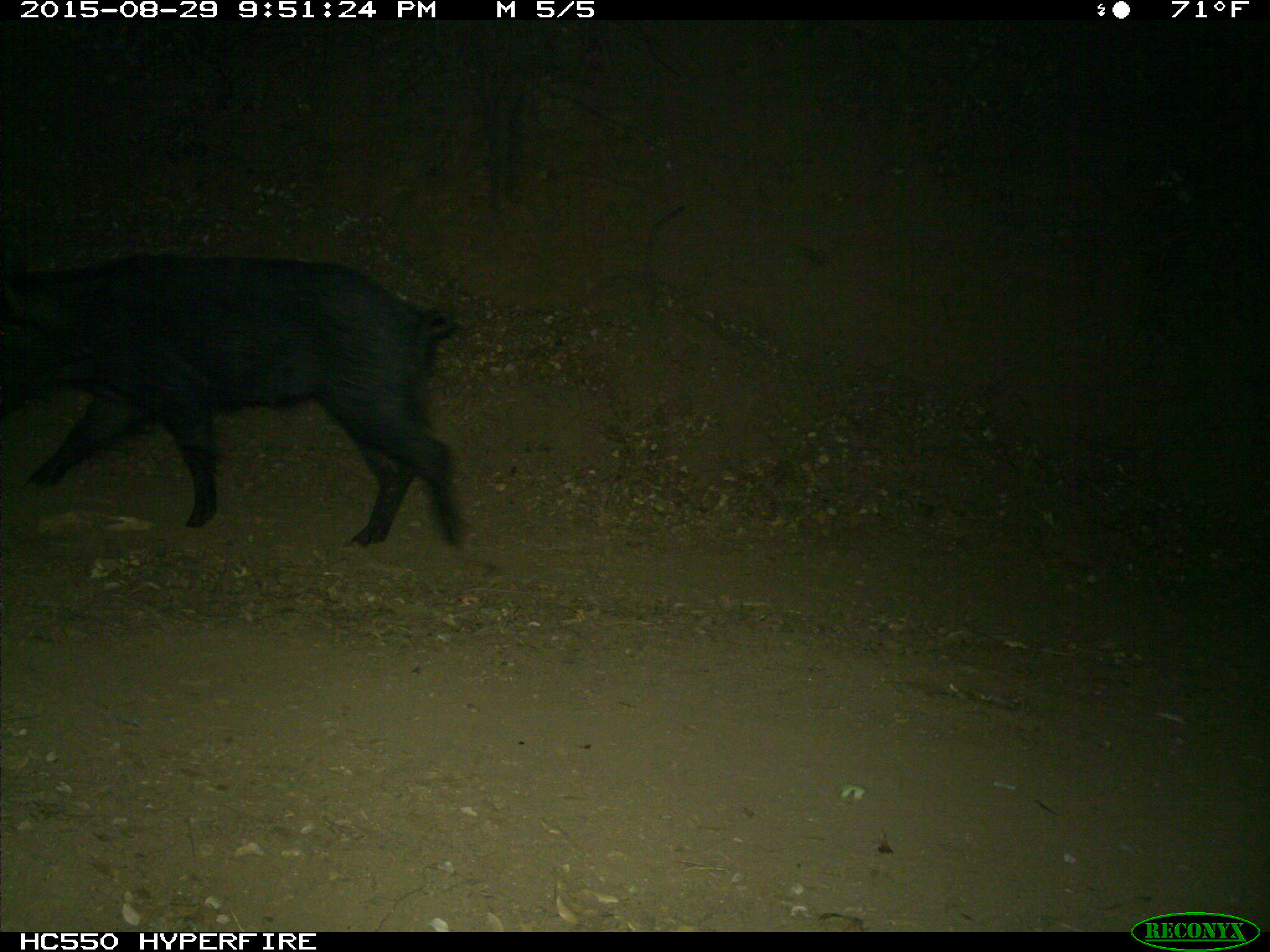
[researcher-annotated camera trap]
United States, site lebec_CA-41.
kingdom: Animalia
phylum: Chordata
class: Mammalia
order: Artiodactyla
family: Suidae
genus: Sus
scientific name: Sus scrofa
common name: wild boar